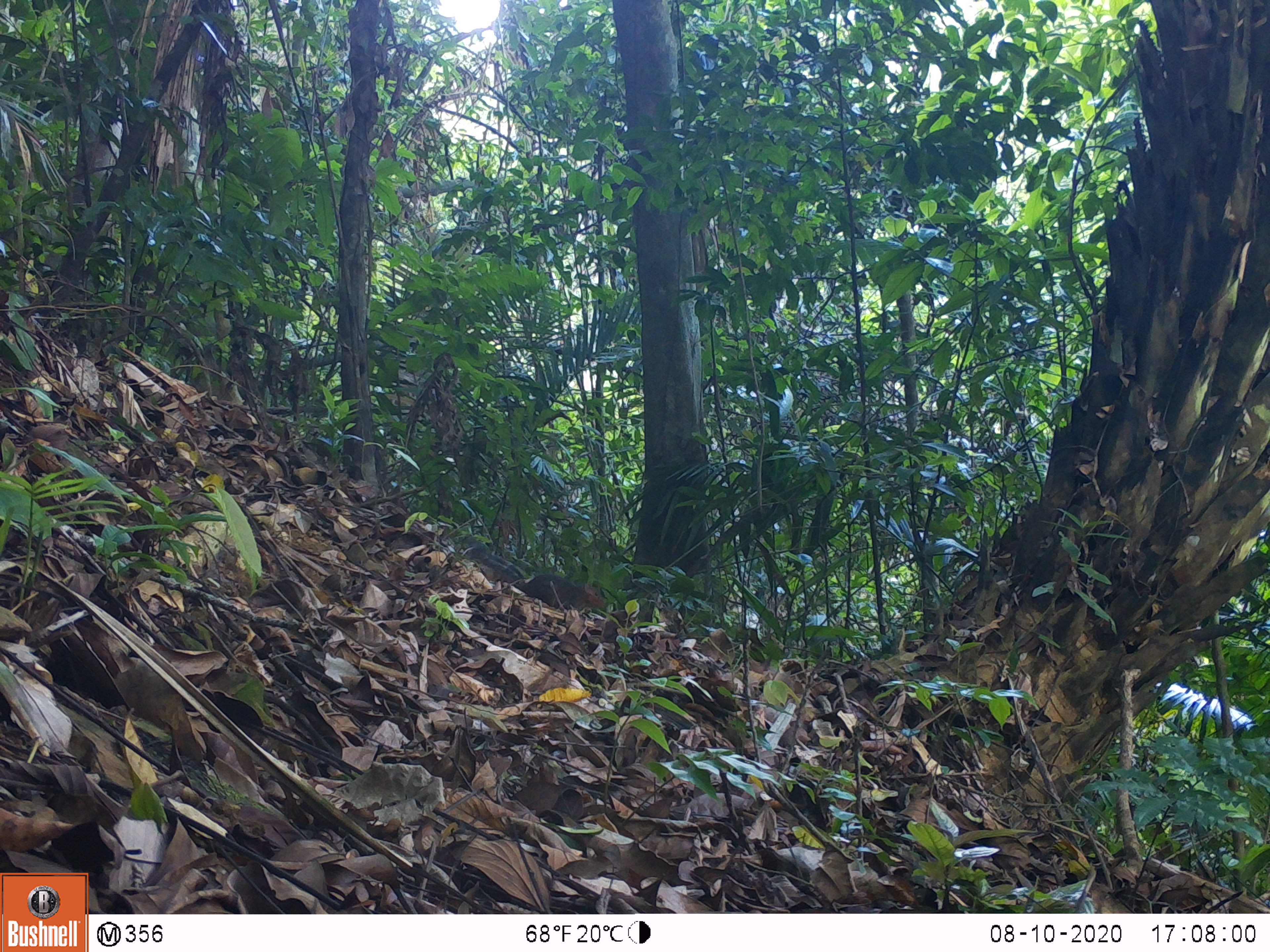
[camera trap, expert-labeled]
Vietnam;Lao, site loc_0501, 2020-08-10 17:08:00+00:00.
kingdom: Animalia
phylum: Chordata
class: Mammalia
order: Rodentia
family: Sciuridae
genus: Dremomys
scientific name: Dremomys rufigenis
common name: red-cheeked squirrel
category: red cheeked squirrel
Red cheeked squirrel (red-cheeked squirrel) (Dremomys rufigenis). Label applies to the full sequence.